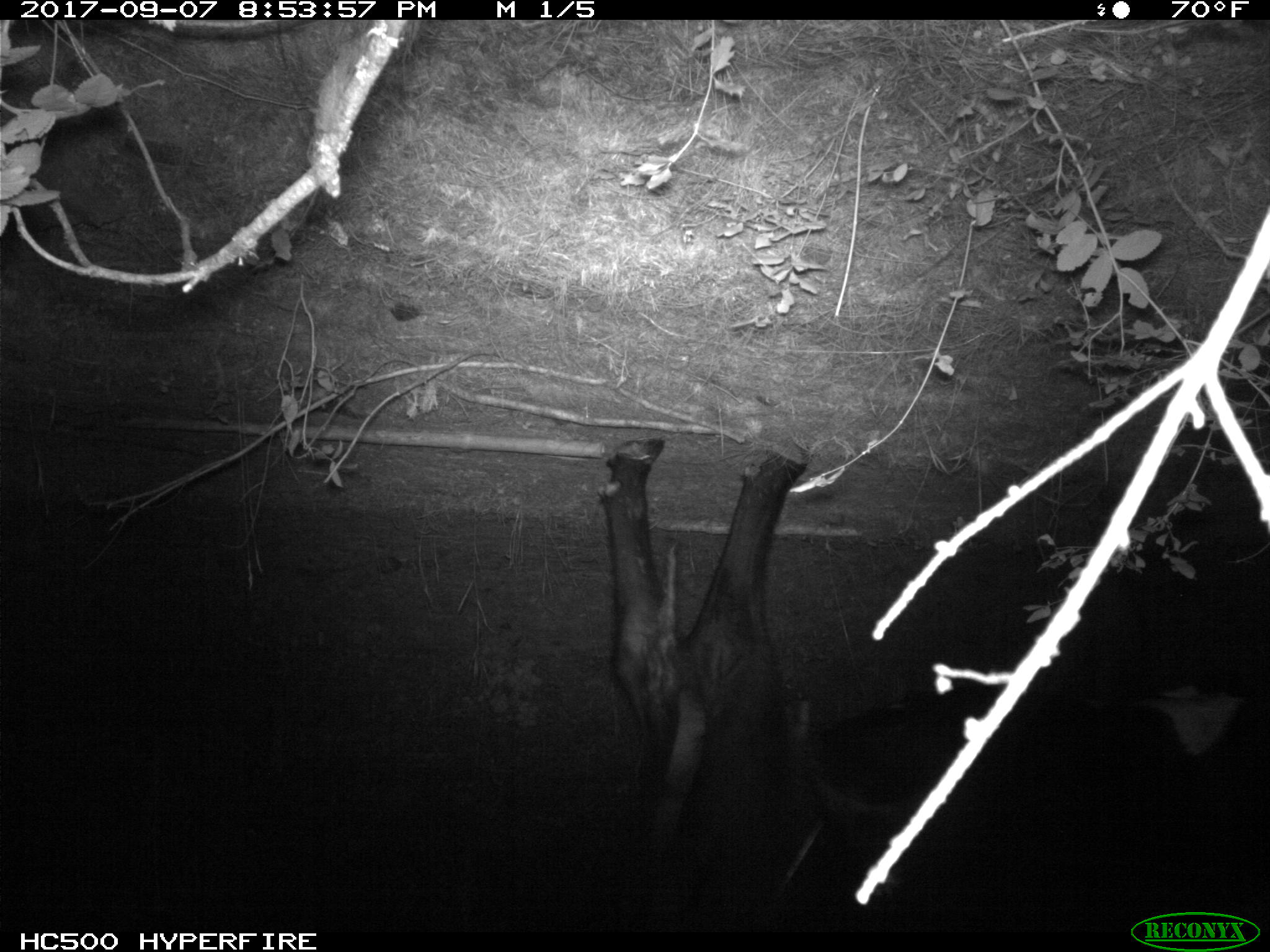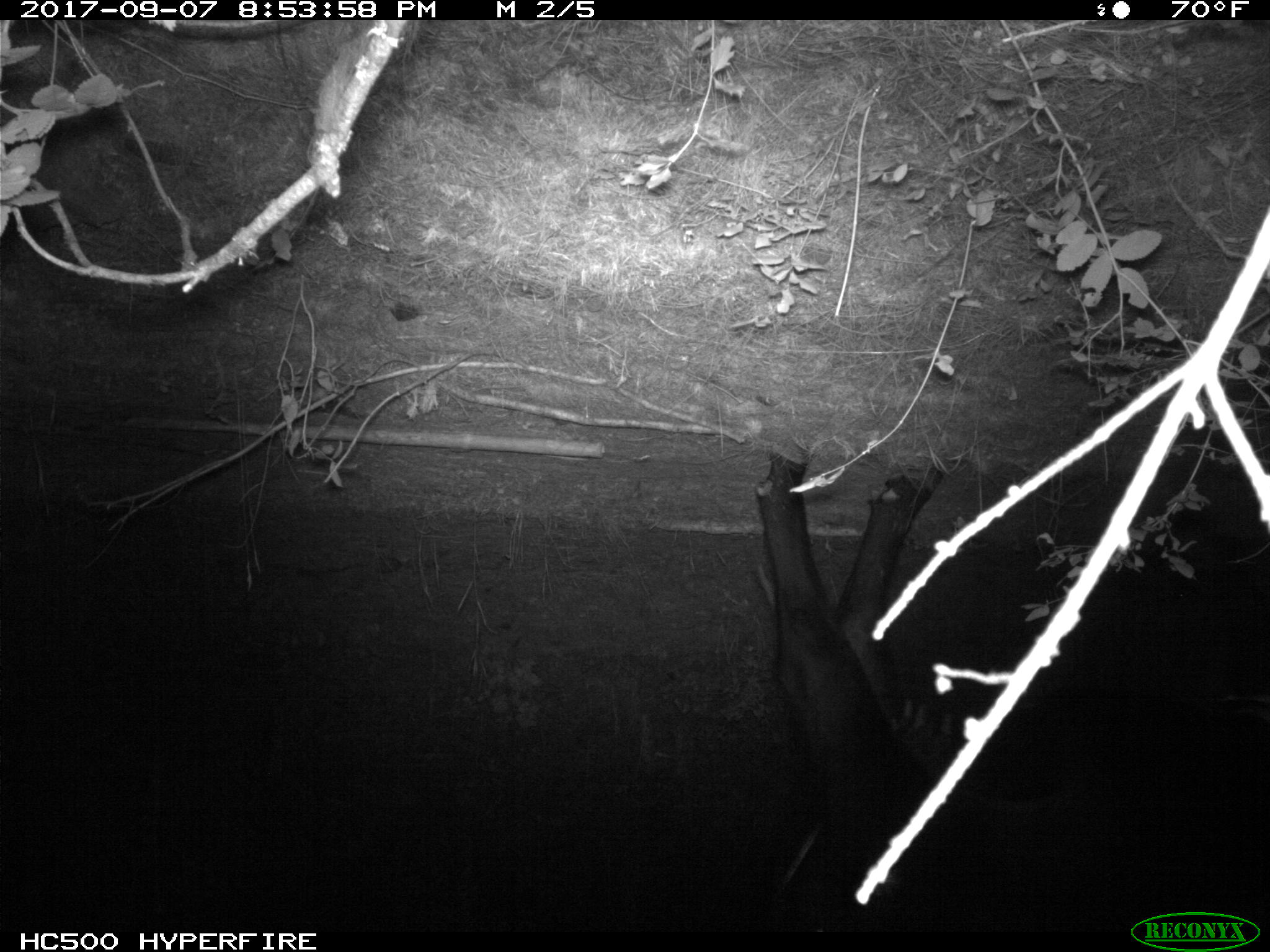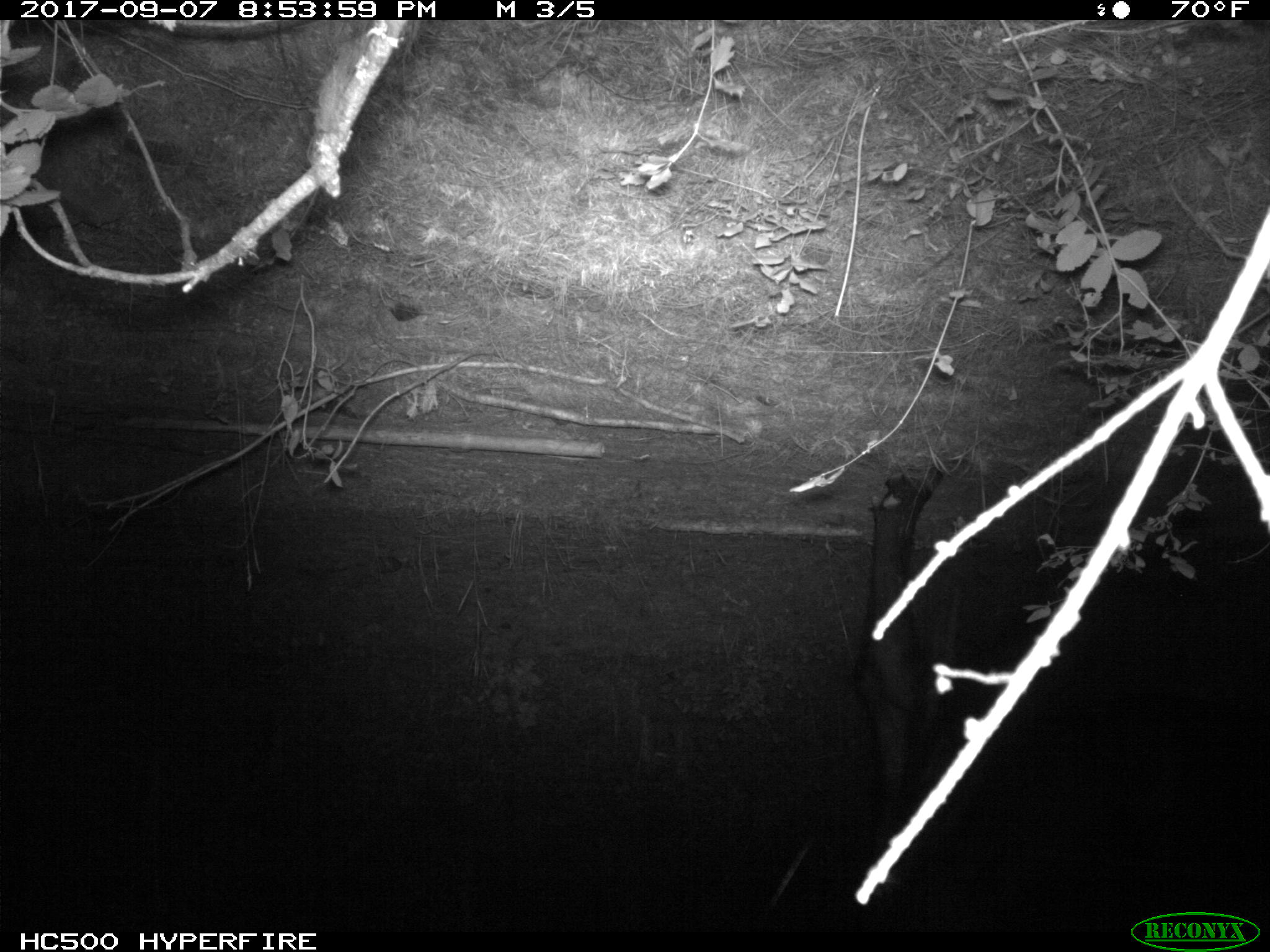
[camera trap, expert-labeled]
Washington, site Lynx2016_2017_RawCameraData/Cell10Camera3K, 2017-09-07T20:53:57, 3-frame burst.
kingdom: Animalia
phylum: Chordata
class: Mammalia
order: Artiodactyla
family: Bovidae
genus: Bos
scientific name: Bos taurus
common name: domestic cattle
Domestic cattle (Bos taurus). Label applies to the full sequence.